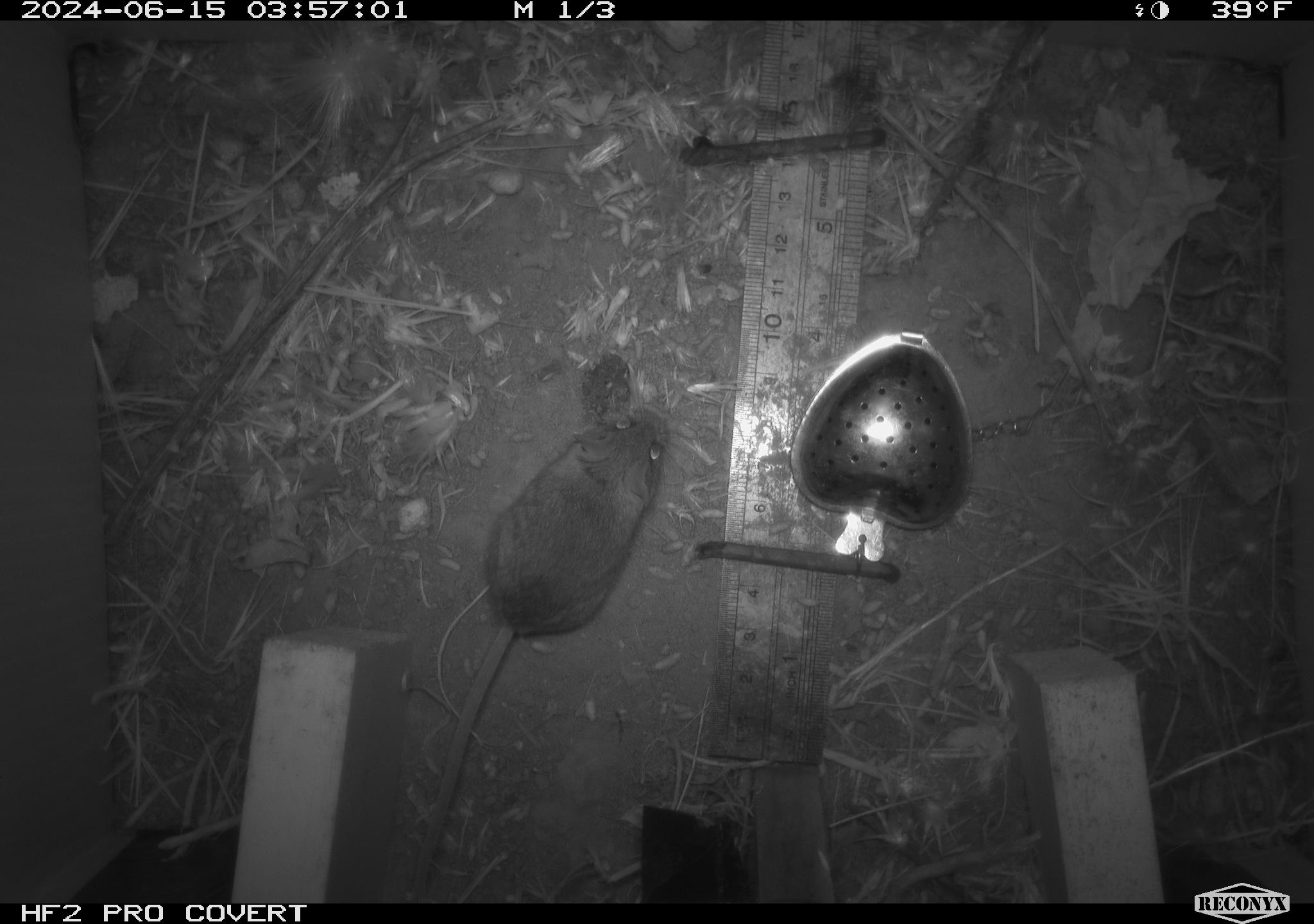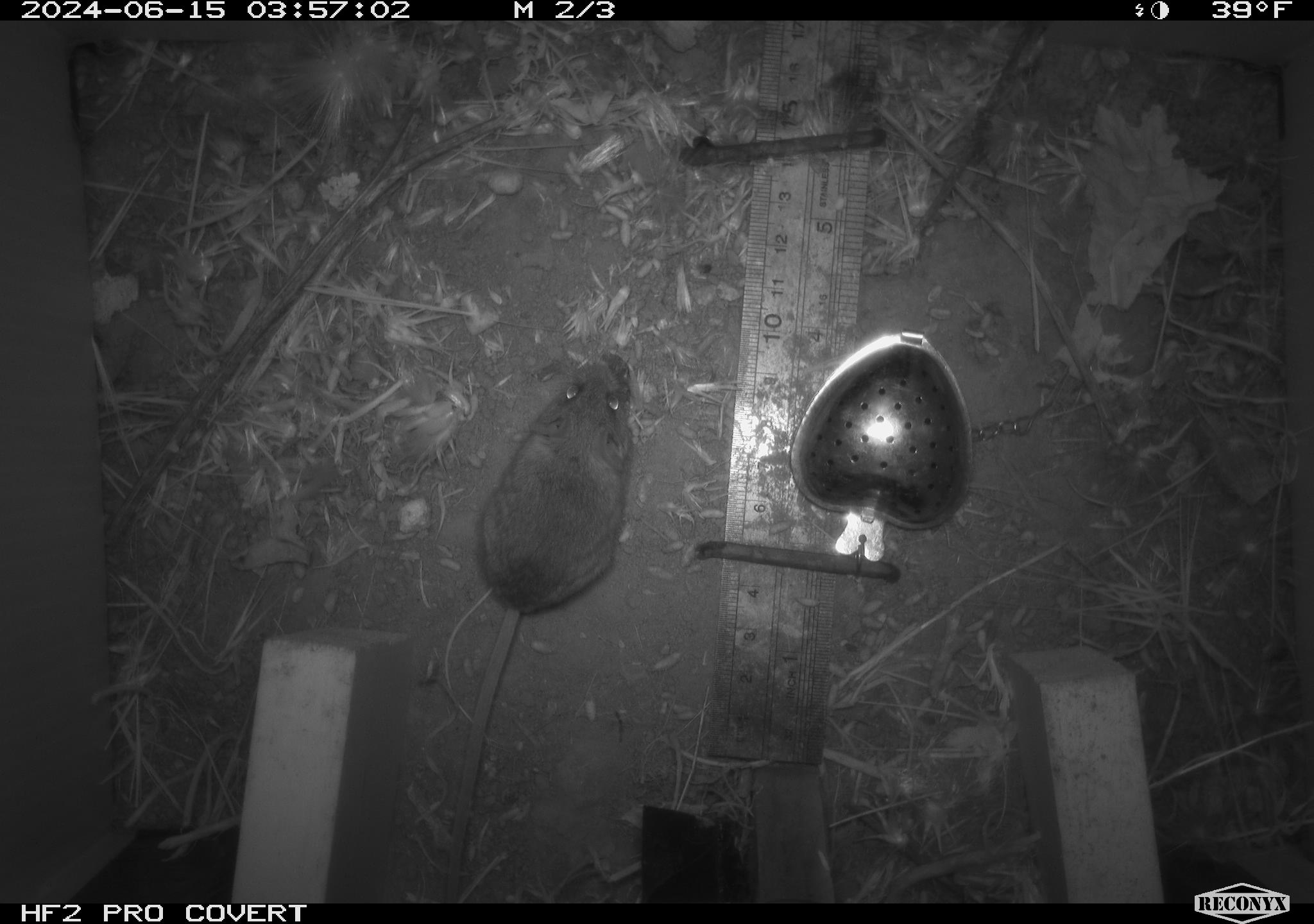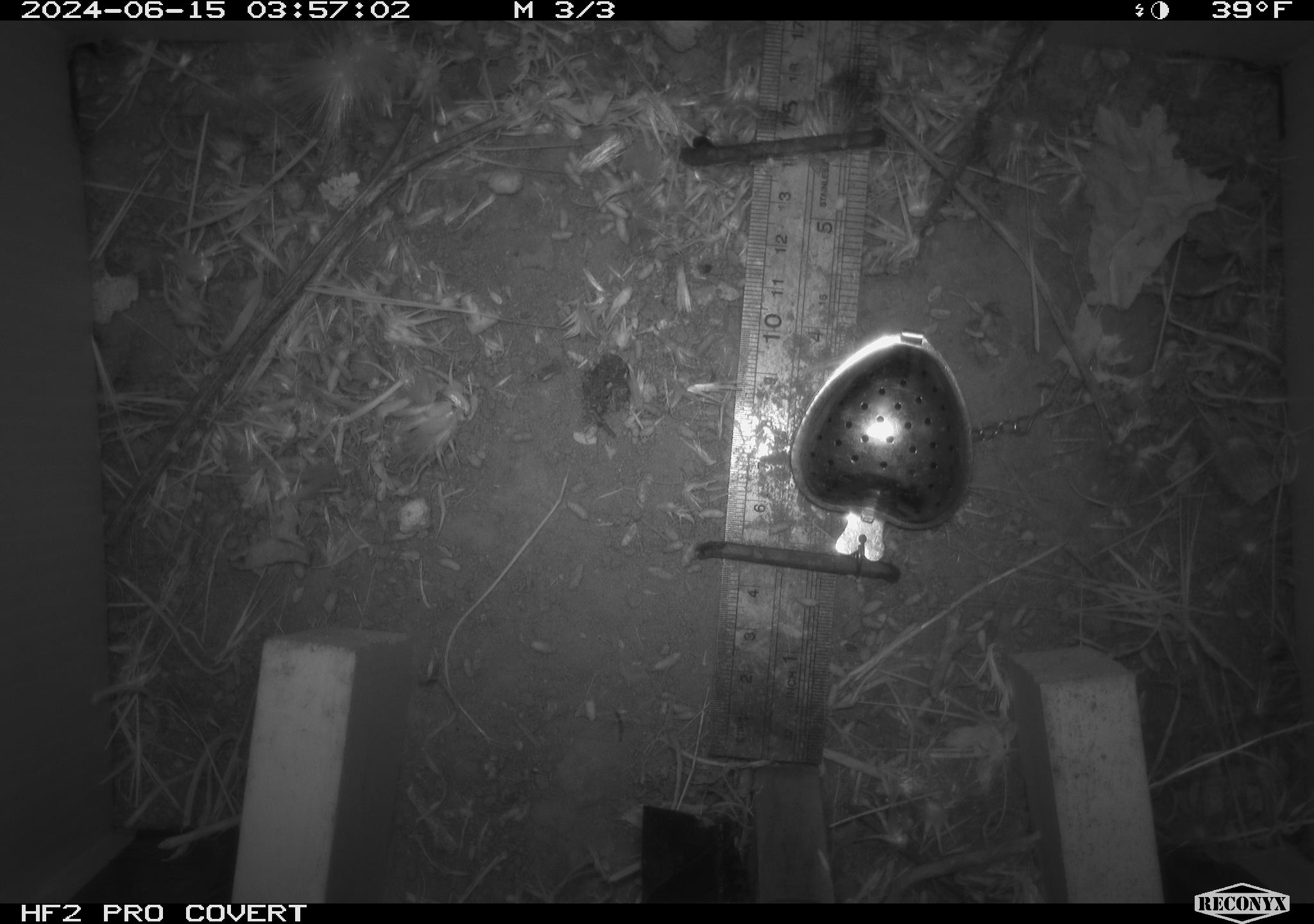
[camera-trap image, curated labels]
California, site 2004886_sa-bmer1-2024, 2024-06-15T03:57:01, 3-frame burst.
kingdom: Animalia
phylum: Chordata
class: Mammalia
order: Rodentia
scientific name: Rodentia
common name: mouse species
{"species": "mouse species (Rodentia)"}